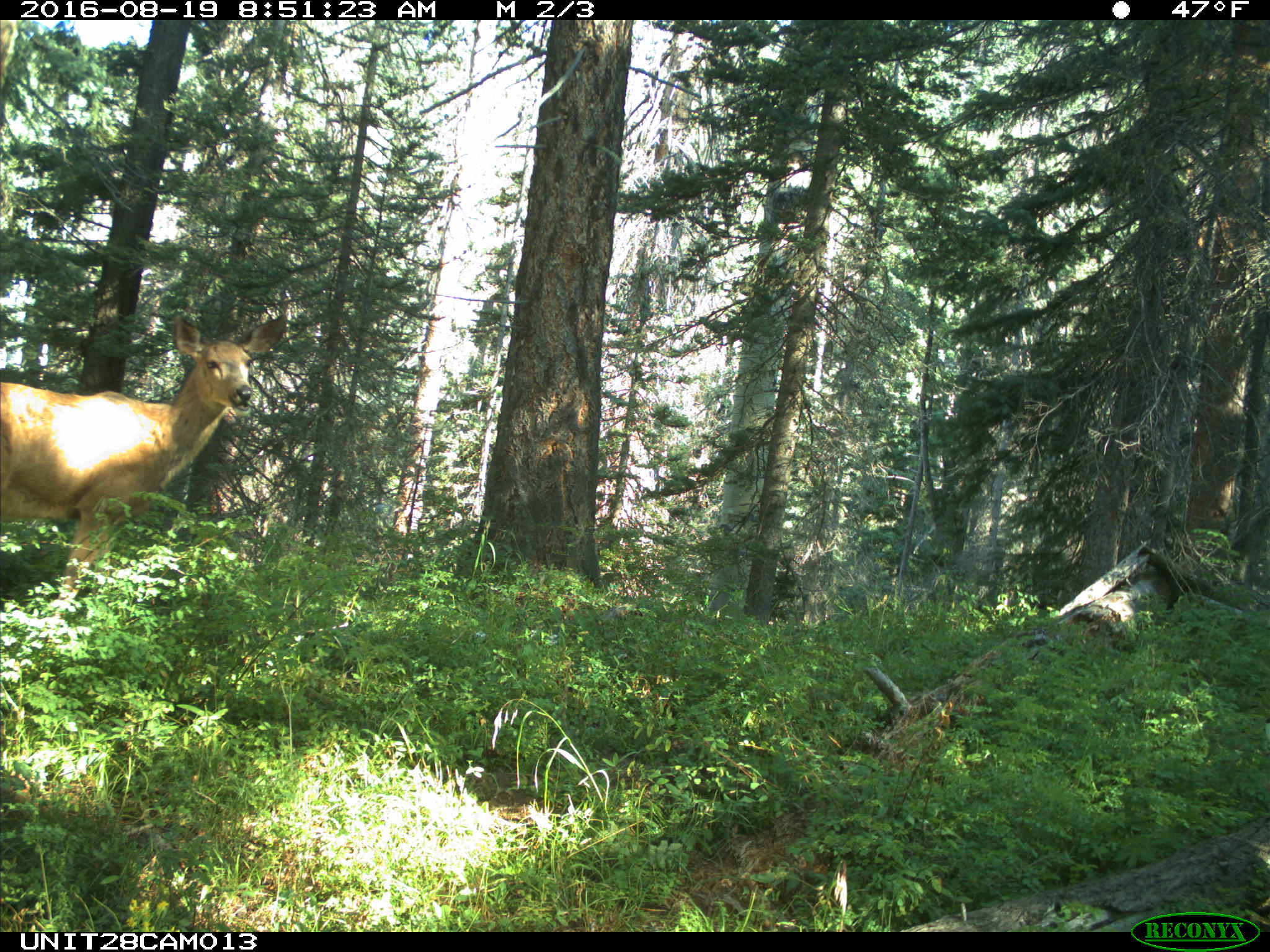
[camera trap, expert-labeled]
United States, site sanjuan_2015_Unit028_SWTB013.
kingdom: Animalia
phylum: Chordata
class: Mammalia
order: Artiodactyla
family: Cervidae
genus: Odocoileus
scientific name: Odocoileus hemionus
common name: mule deer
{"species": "Odocoileus hemionus (mule deer)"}